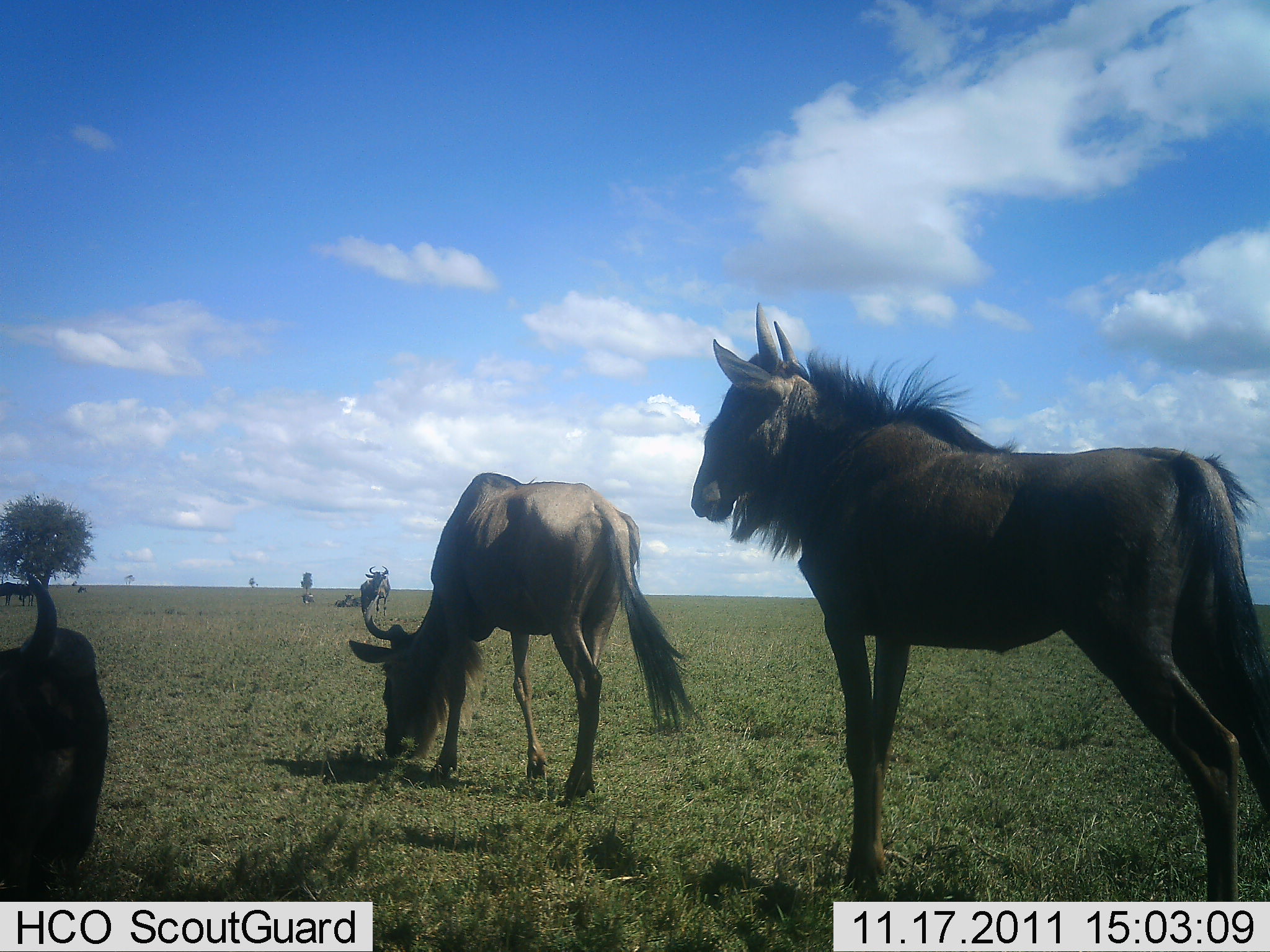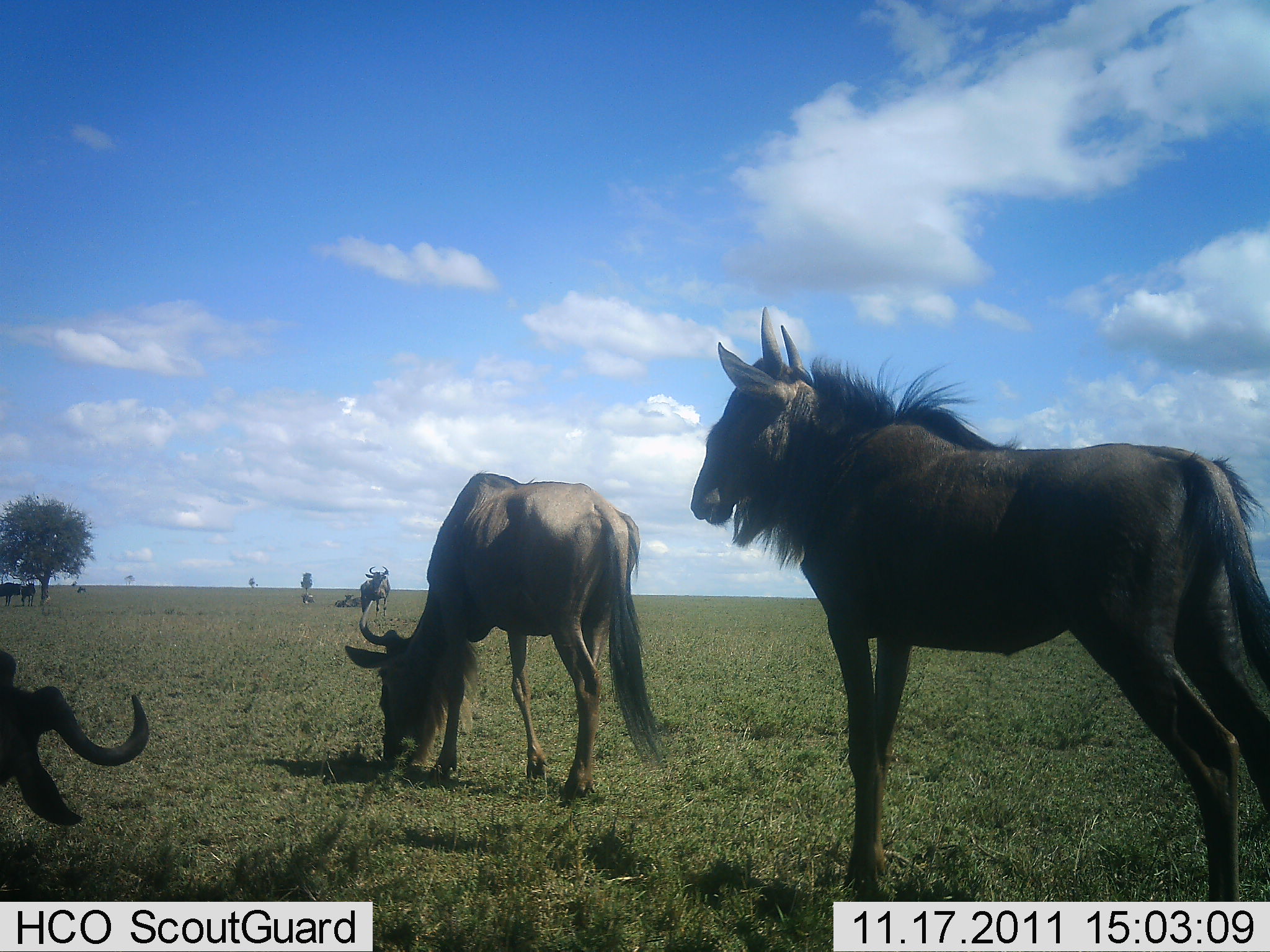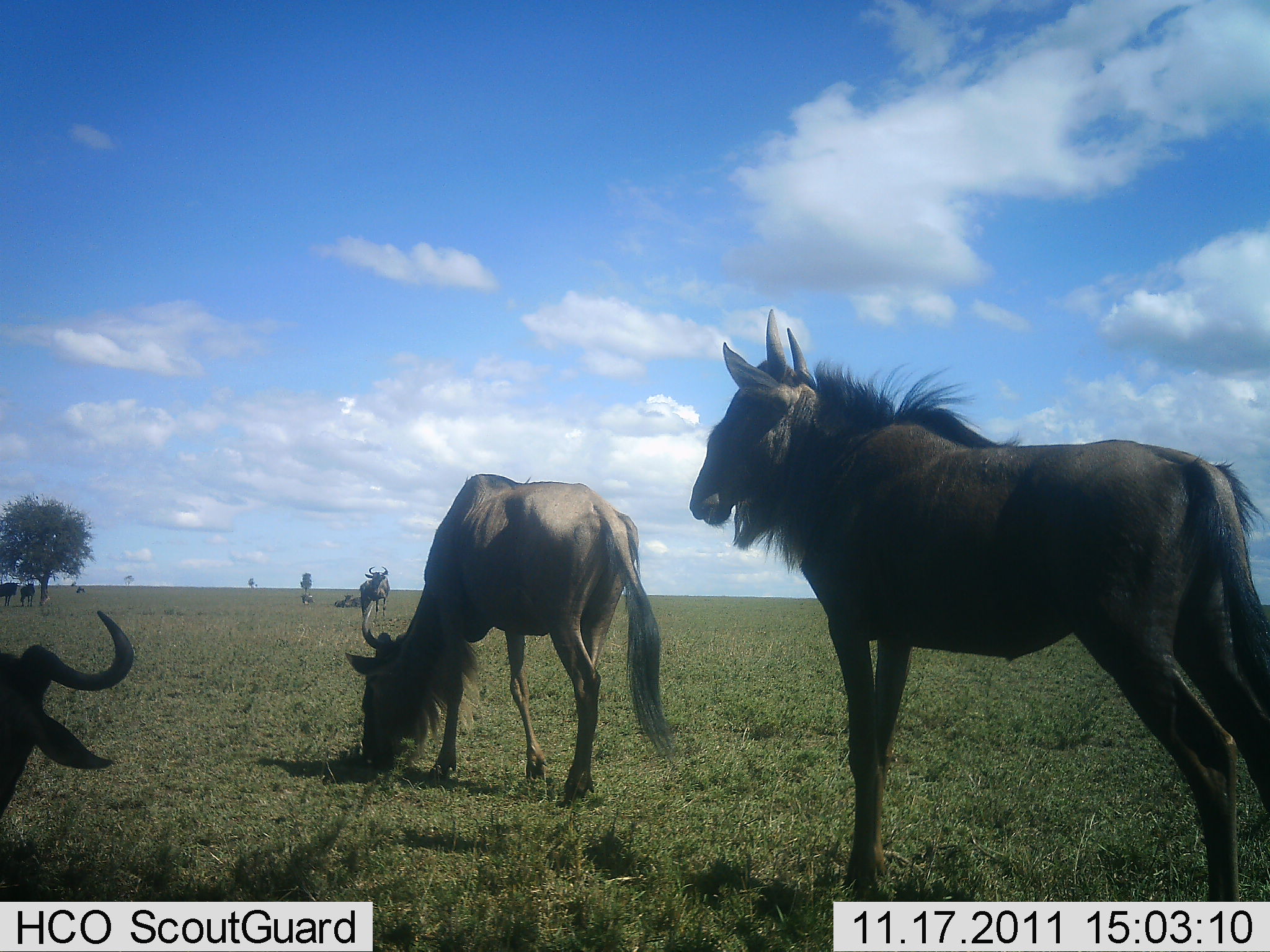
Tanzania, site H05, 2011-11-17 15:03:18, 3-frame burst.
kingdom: Animalia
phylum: Chordata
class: Mammalia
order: Artiodactyla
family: Bovidae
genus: Connochaetes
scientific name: Connochaetes taurinus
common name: blue wildebeest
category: wildebeest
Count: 7.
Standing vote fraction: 93%.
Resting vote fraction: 29%.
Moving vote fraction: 7%.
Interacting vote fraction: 0%.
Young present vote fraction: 0%.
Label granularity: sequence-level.